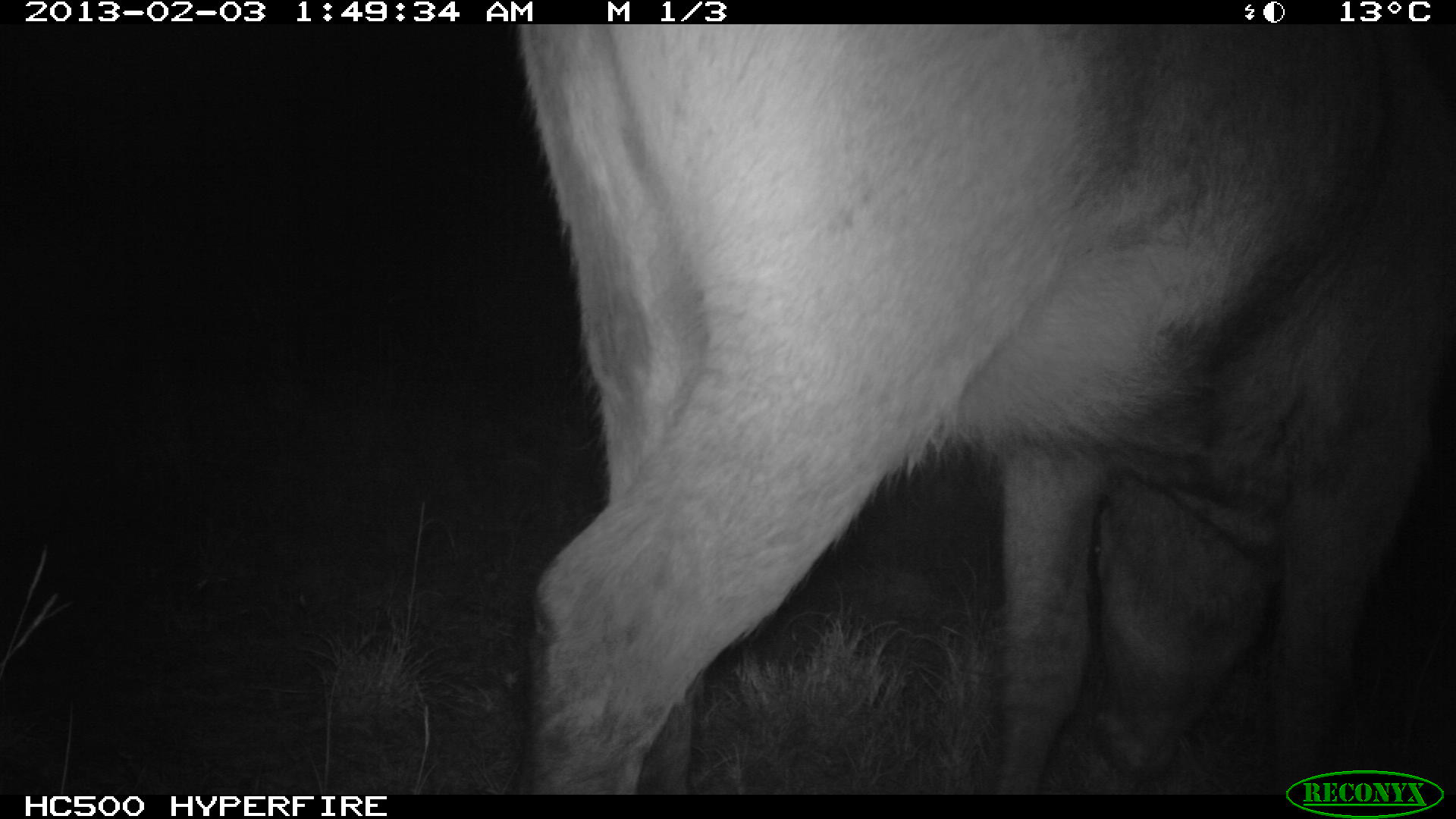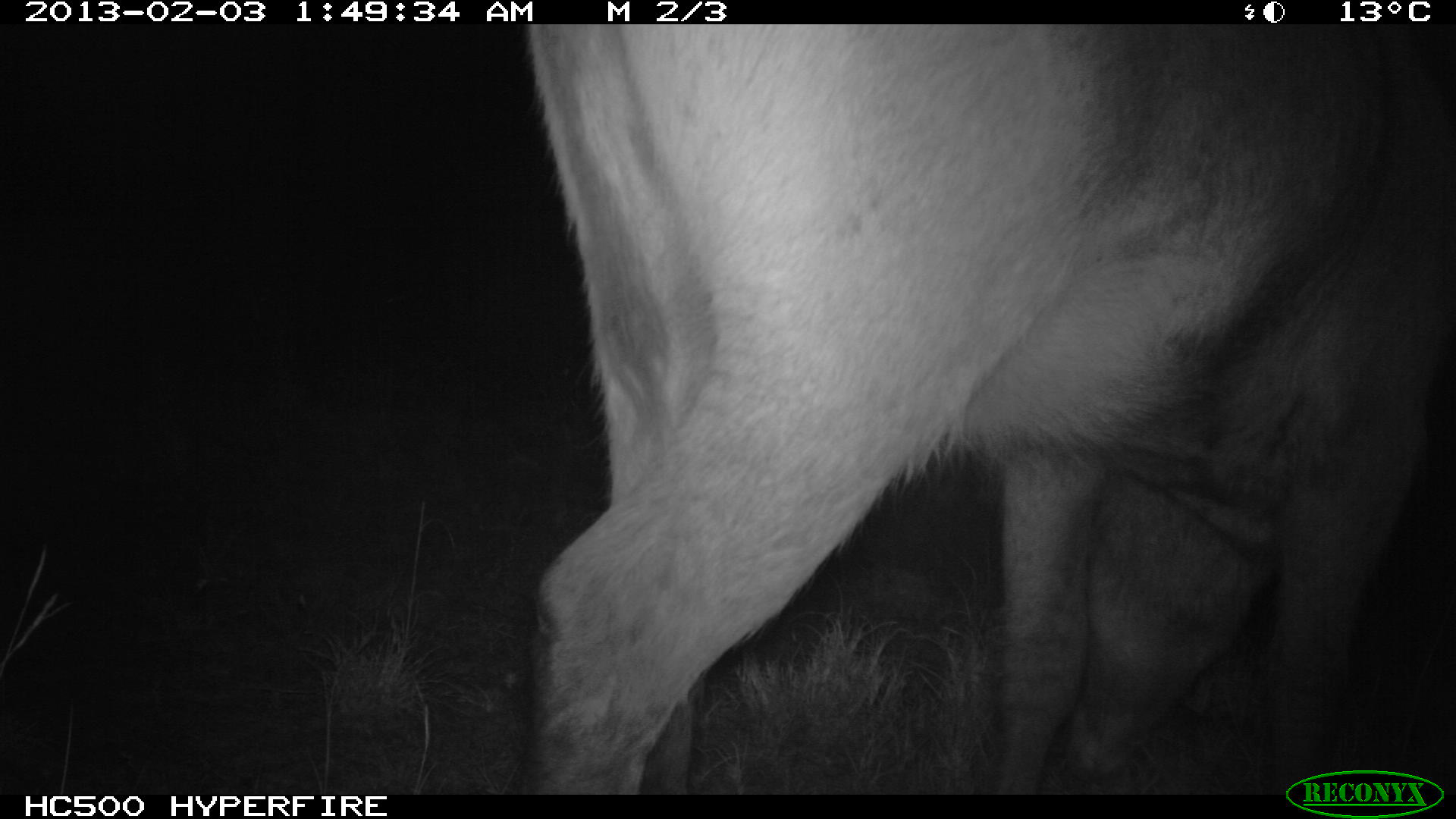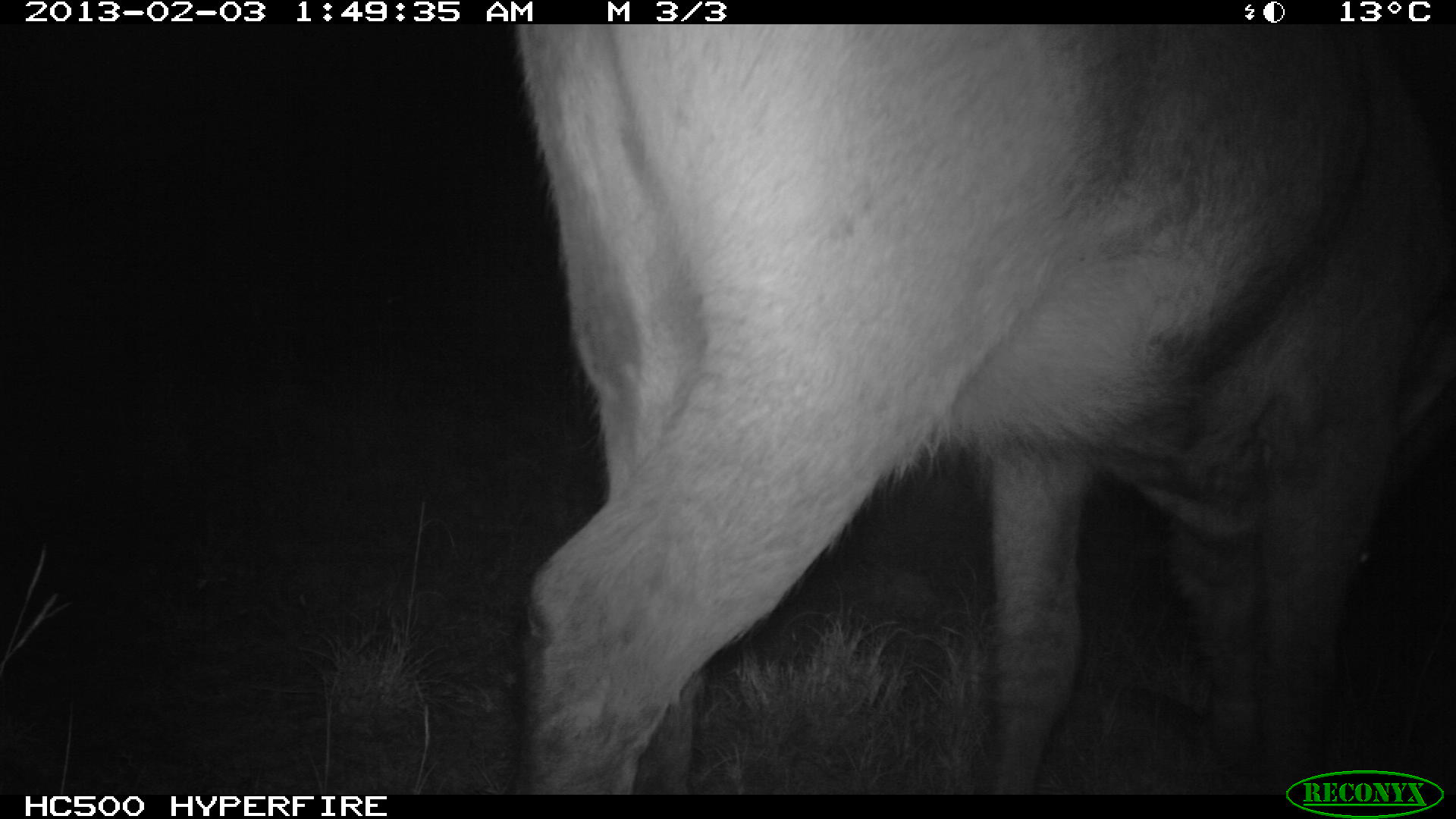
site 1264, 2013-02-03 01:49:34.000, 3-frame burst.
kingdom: Animalia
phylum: Chordata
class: Mammalia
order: Artiodactyla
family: Bovidae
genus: Tragelaphus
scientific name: Tragelaphus oryx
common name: eland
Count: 1.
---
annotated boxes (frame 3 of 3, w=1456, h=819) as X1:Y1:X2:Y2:
tragelaphus oryx: 508:26:1456:792